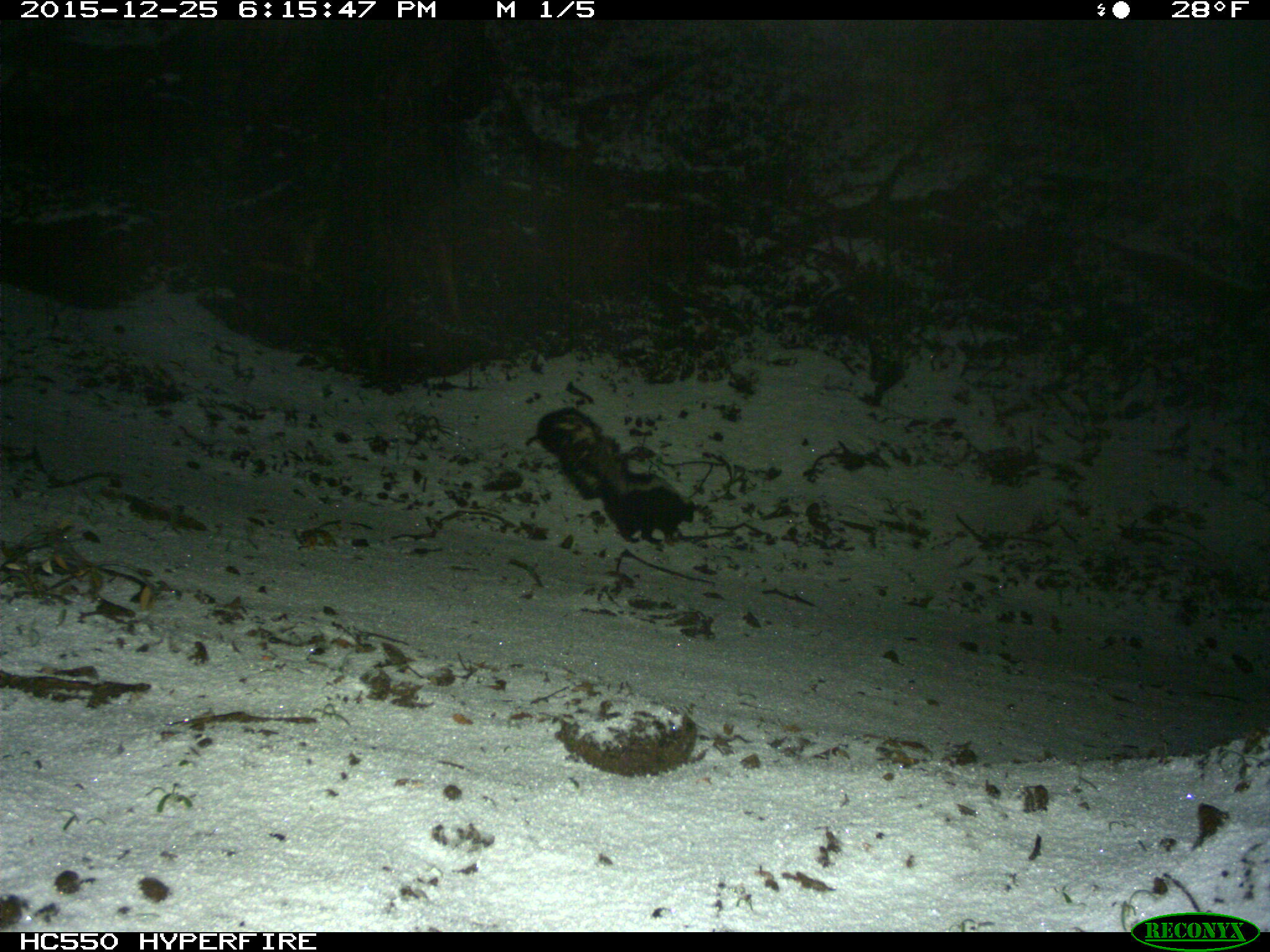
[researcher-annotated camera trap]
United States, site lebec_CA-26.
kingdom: Animalia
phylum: Chordata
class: Mammalia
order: Carnivora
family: Mephitidae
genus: Mephitis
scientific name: Mephitis mephitis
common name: striped skunk